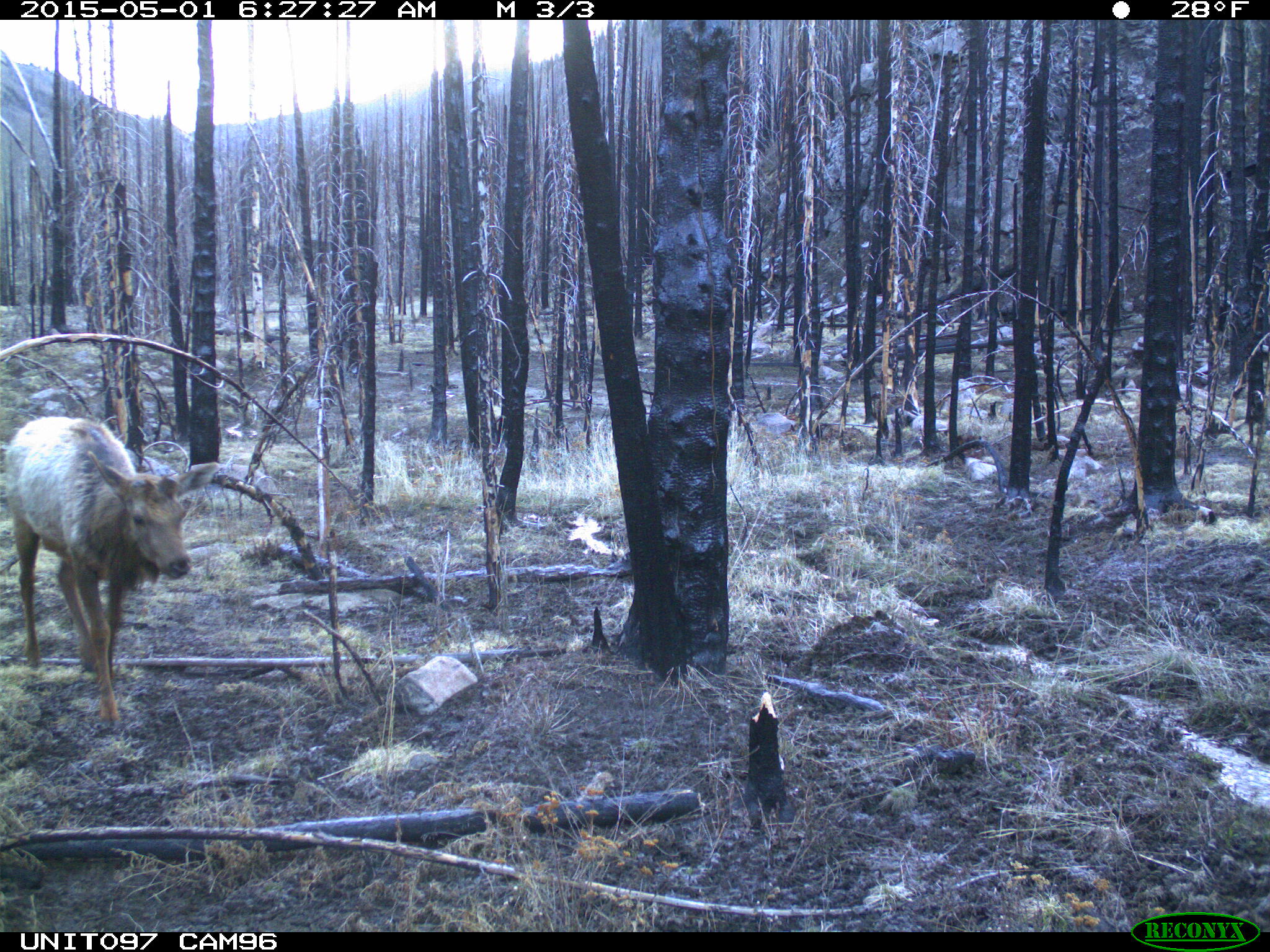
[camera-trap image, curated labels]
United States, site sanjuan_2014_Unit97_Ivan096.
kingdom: Animalia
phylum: Chordata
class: Mammalia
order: Artiodactyla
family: Cervidae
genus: Cervus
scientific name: Cervus elaphus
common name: red deer